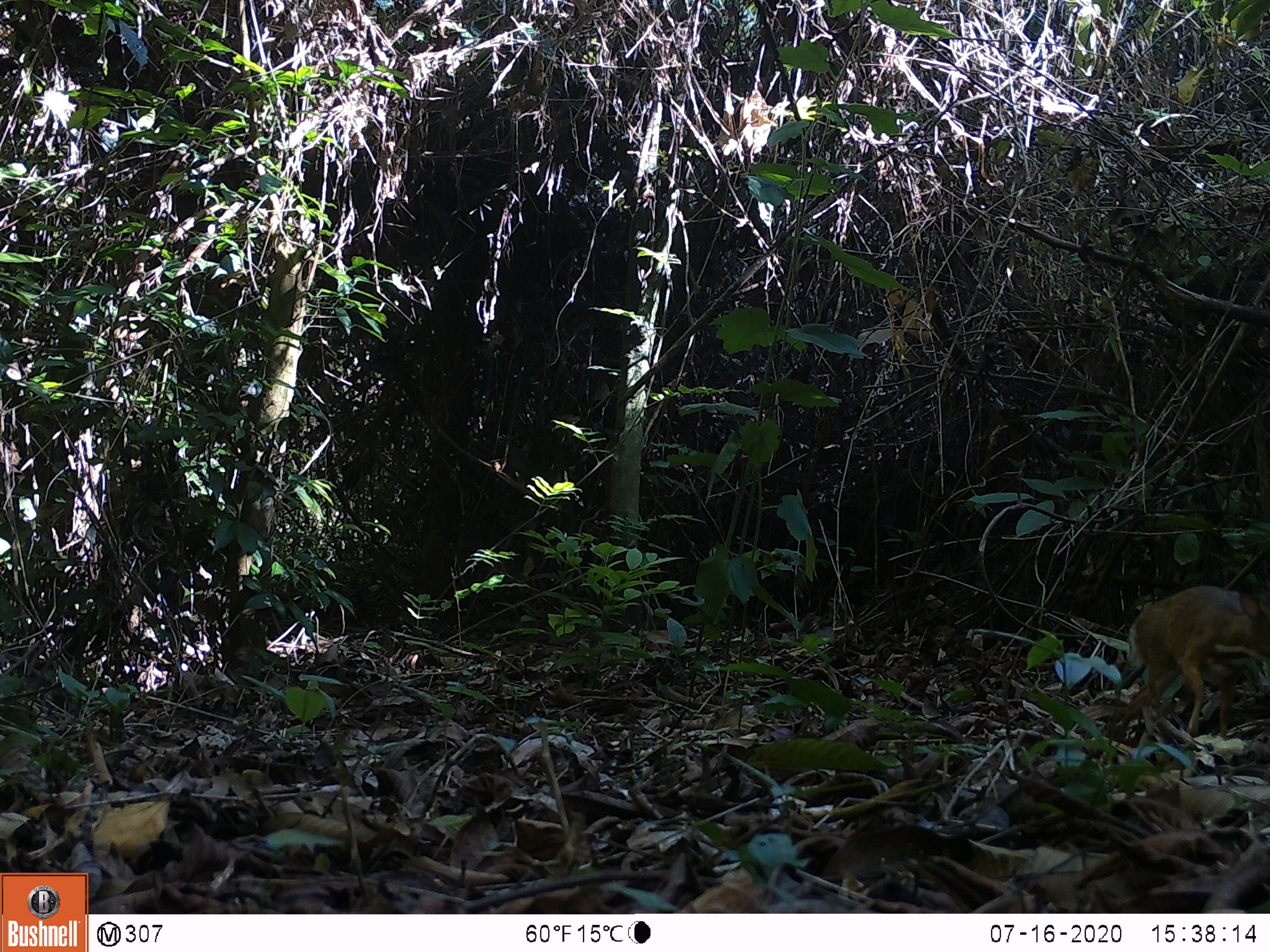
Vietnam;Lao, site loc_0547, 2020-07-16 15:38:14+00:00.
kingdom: Animalia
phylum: Chordata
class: Mammalia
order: Artiodactyla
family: Tragulidae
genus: Moschiola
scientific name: Moschiola meminna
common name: chevrotain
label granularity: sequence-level